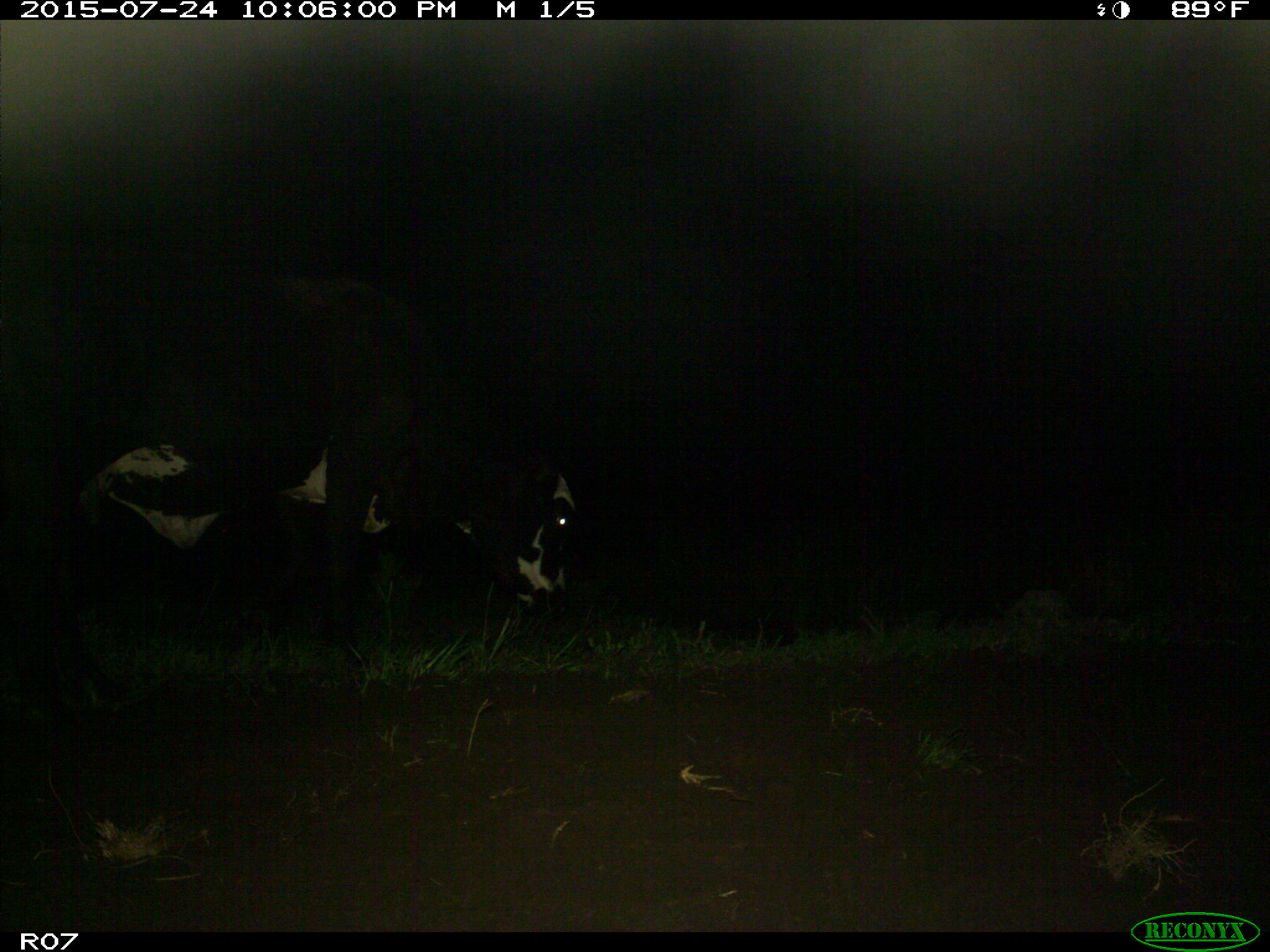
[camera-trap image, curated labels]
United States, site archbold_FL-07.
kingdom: Animalia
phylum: Chordata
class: Mammalia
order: Artiodactyla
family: Bovidae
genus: Bos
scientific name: Bos taurus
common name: domestic cow